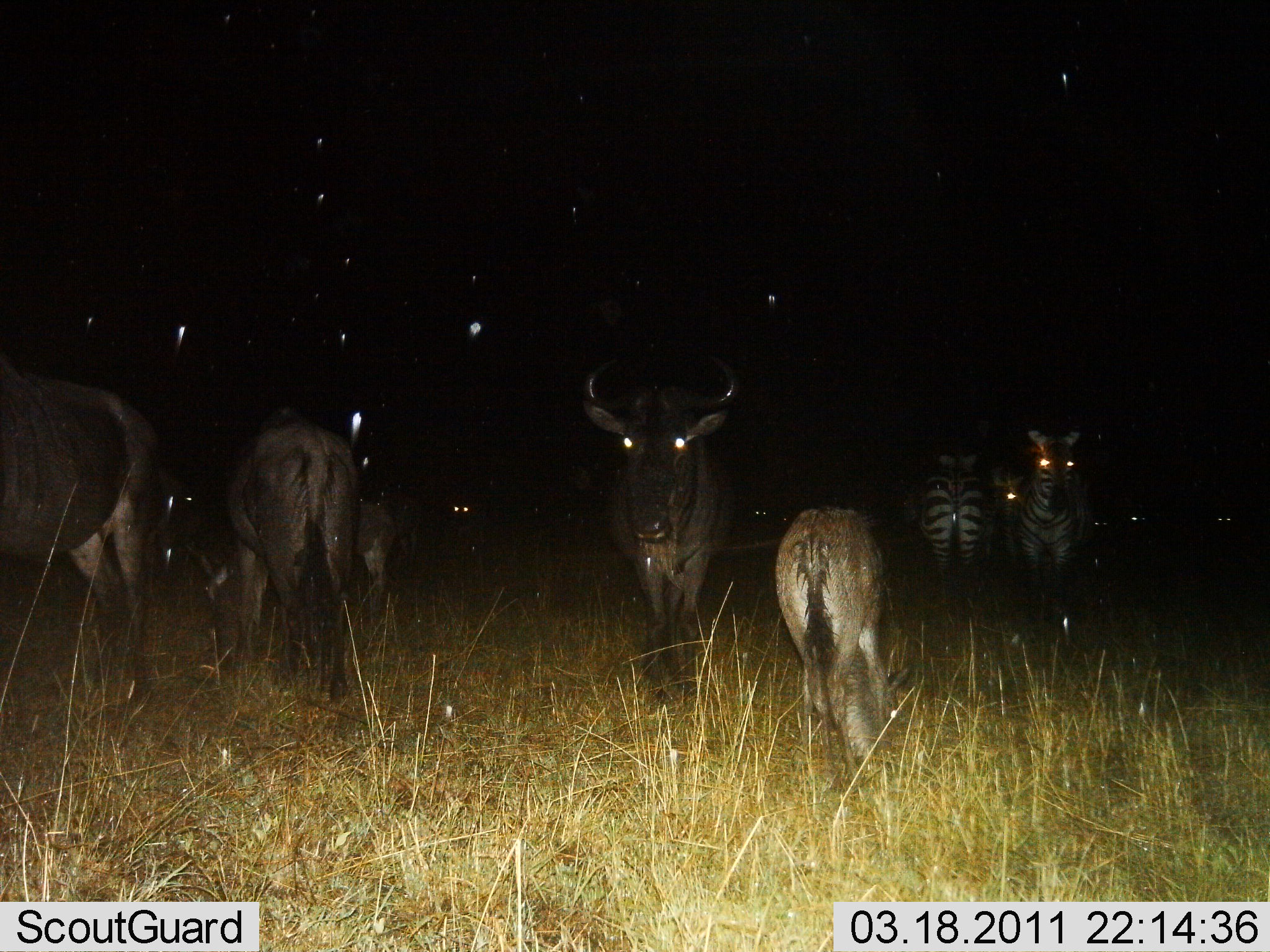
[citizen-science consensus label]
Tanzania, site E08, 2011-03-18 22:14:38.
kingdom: Animalia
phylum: Chordata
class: Mammalia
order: Artiodactyla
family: Bovidae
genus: Connochaetes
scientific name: Connochaetes taurinus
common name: blue wildebeest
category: wildebeest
Wildebeest (blue wildebeest) (Connochaetes taurinus), count 5. Behavior (volunteer vote fractions): standing 83%, resting 17%, moving 8%, interacting 8%. Young present (vote fraction): 42%. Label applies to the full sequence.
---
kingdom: Animalia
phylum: Chordata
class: Mammalia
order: Perissodactyla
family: Equidae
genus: Equus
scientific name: Equus quagga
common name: plains zebra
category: zebra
Zebra (plains zebra) (Equus quagga), count 2. Behavior (volunteer vote fractions): standing 100%, resting 0%, moving 0%, interacting 0%. Young present (vote fraction): 0%. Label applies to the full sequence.